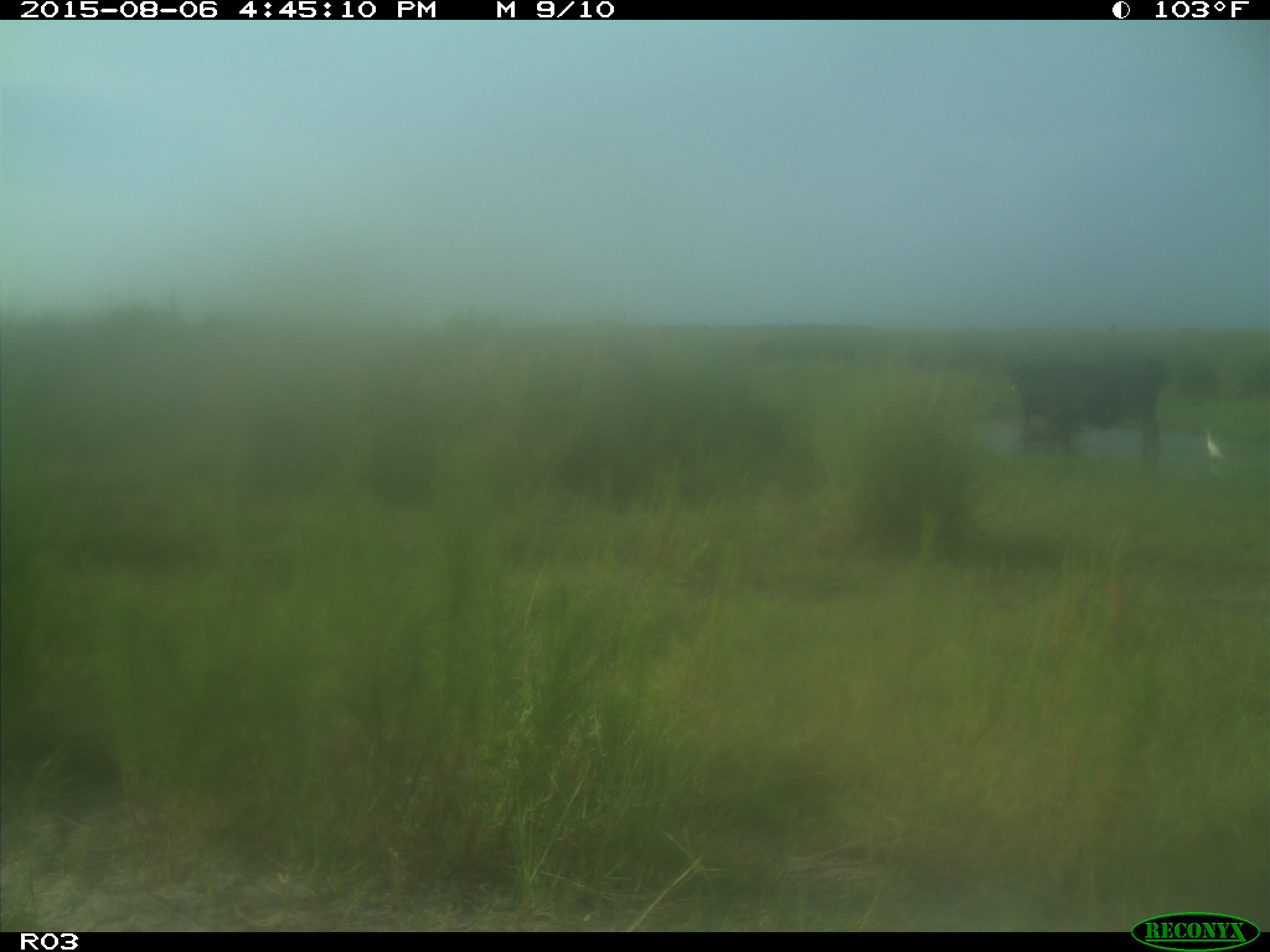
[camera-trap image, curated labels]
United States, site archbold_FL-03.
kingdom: Animalia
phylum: Chordata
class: Mammalia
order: Artiodactyla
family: Bovidae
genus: Bos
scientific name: Bos taurus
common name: domestic cow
Bos taurus (domestic cow).